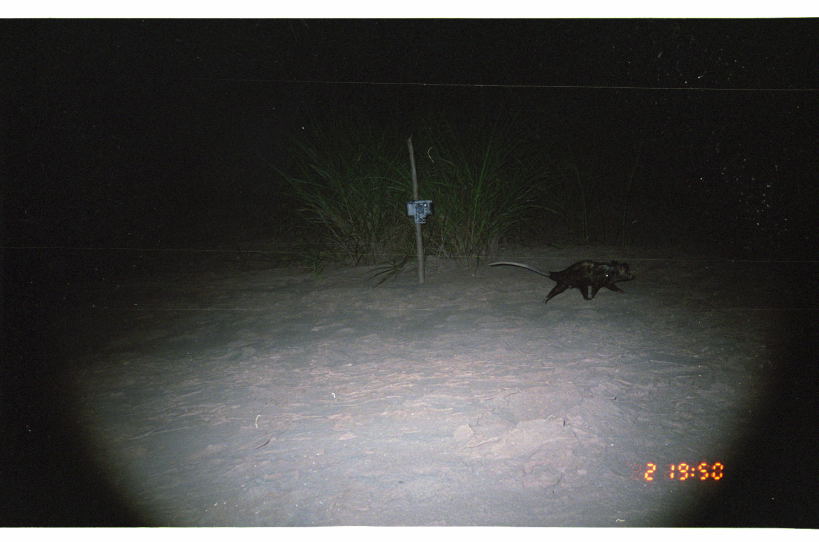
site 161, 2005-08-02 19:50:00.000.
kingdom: Animalia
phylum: Chordata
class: Mammalia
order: Didelphimorphia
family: Didelphidae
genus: Didelphis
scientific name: Didelphis marsupialis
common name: southern opossum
Didelphis marsupialis (southern opossum).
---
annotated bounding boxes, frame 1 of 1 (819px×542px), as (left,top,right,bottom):
didelphis marsupialis: (488,260,633,305)